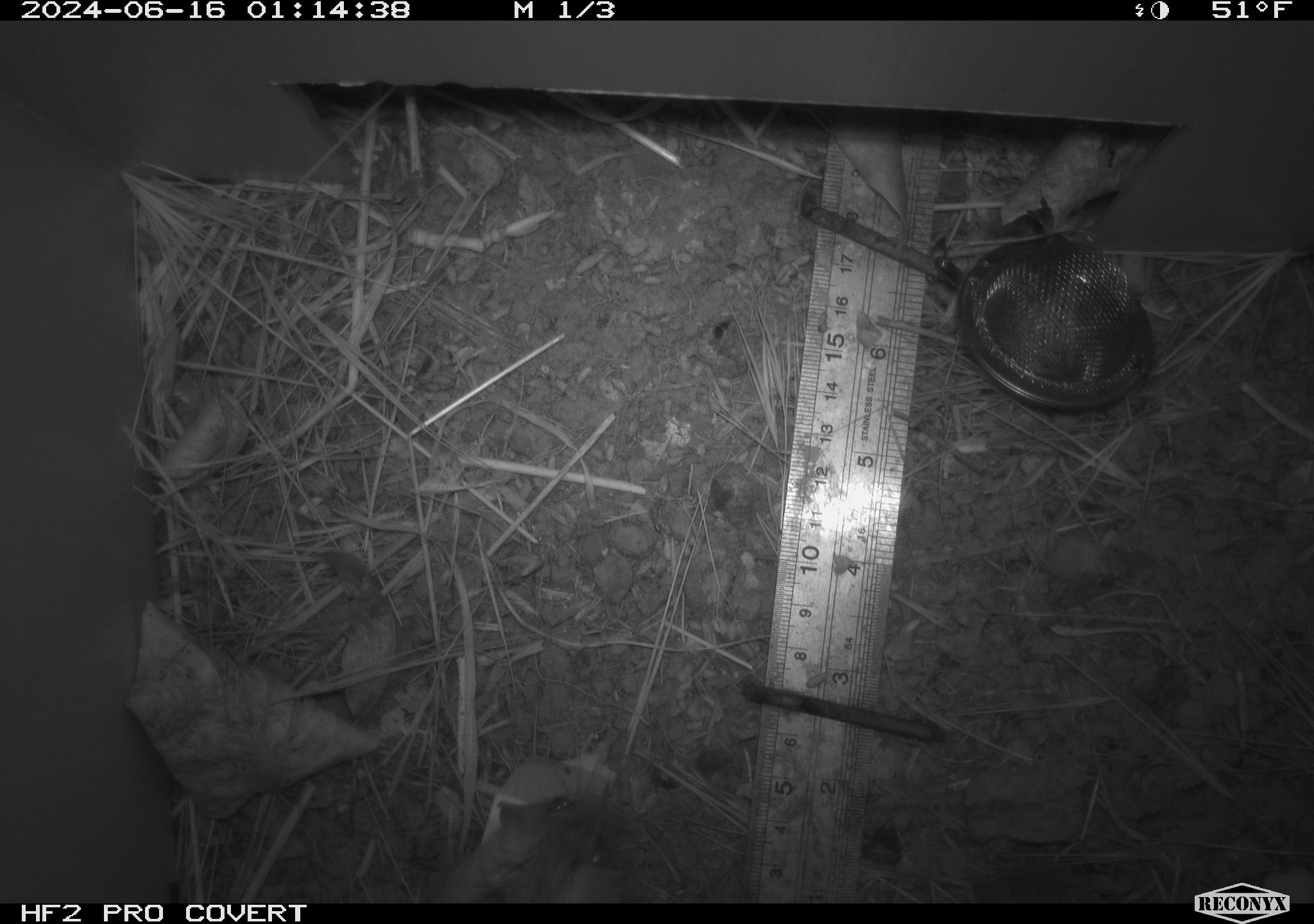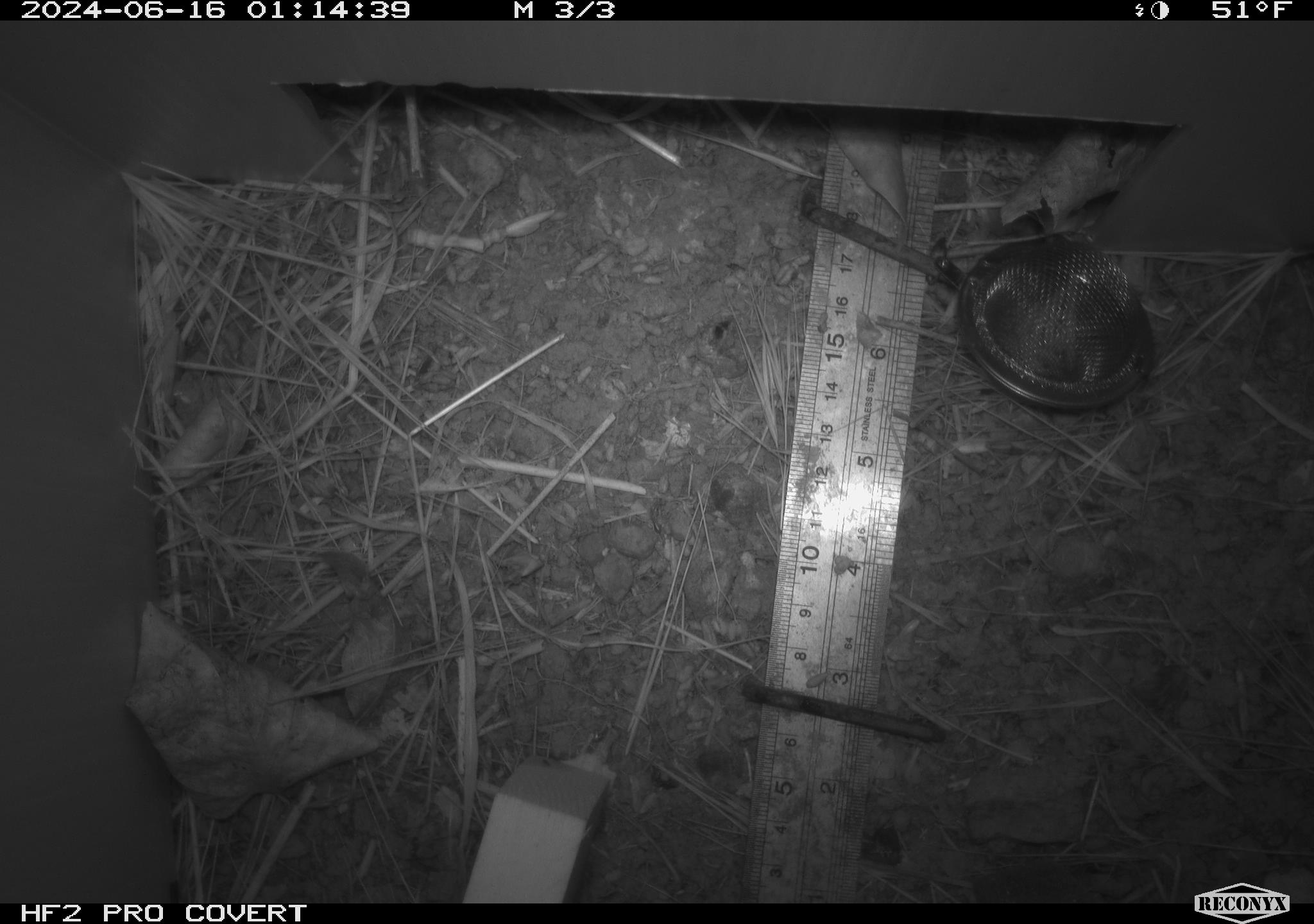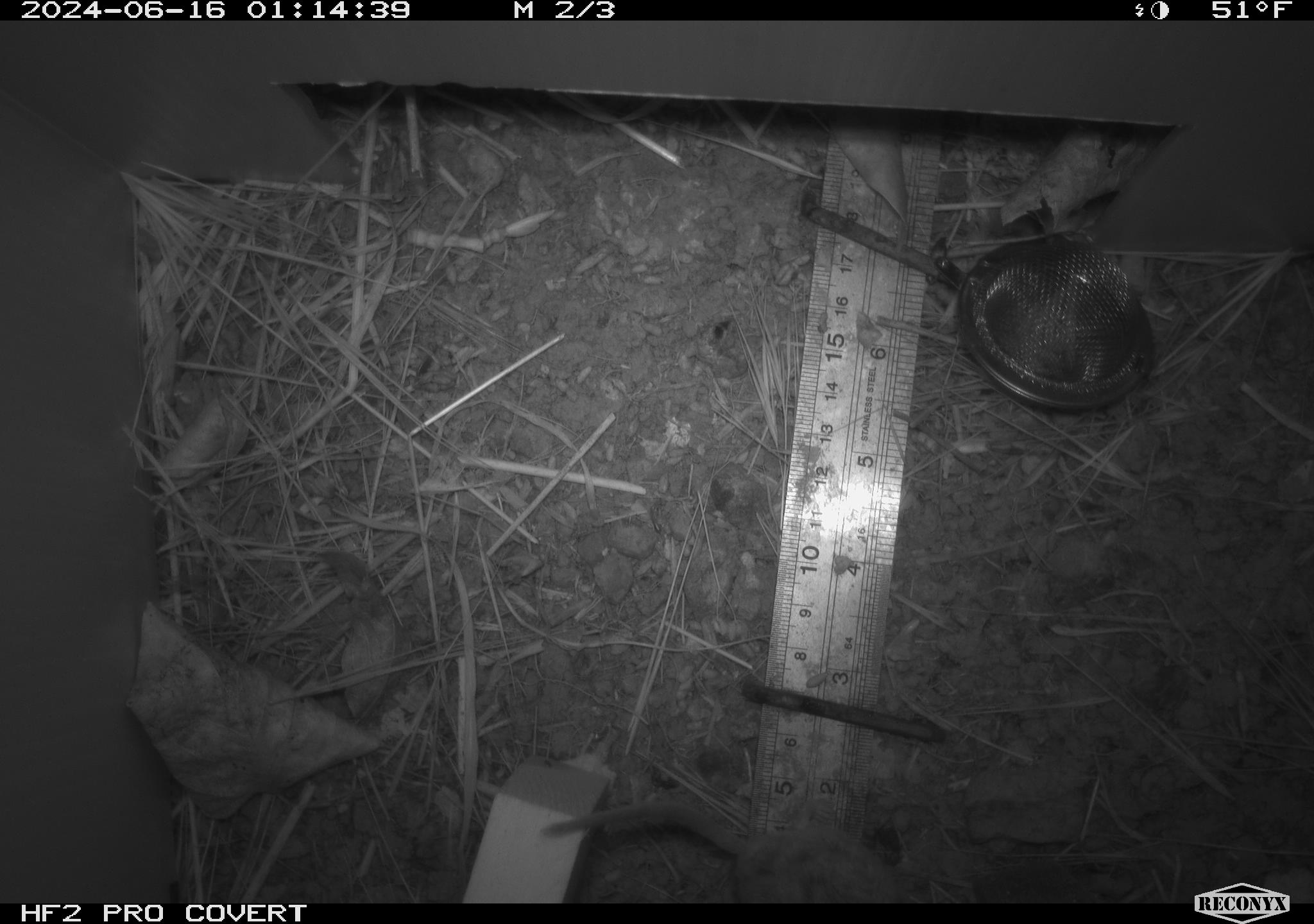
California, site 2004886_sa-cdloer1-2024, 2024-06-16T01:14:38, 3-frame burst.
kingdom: Animalia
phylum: Chordata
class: Mammalia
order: Rodentia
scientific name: Rodentia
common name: mouse species